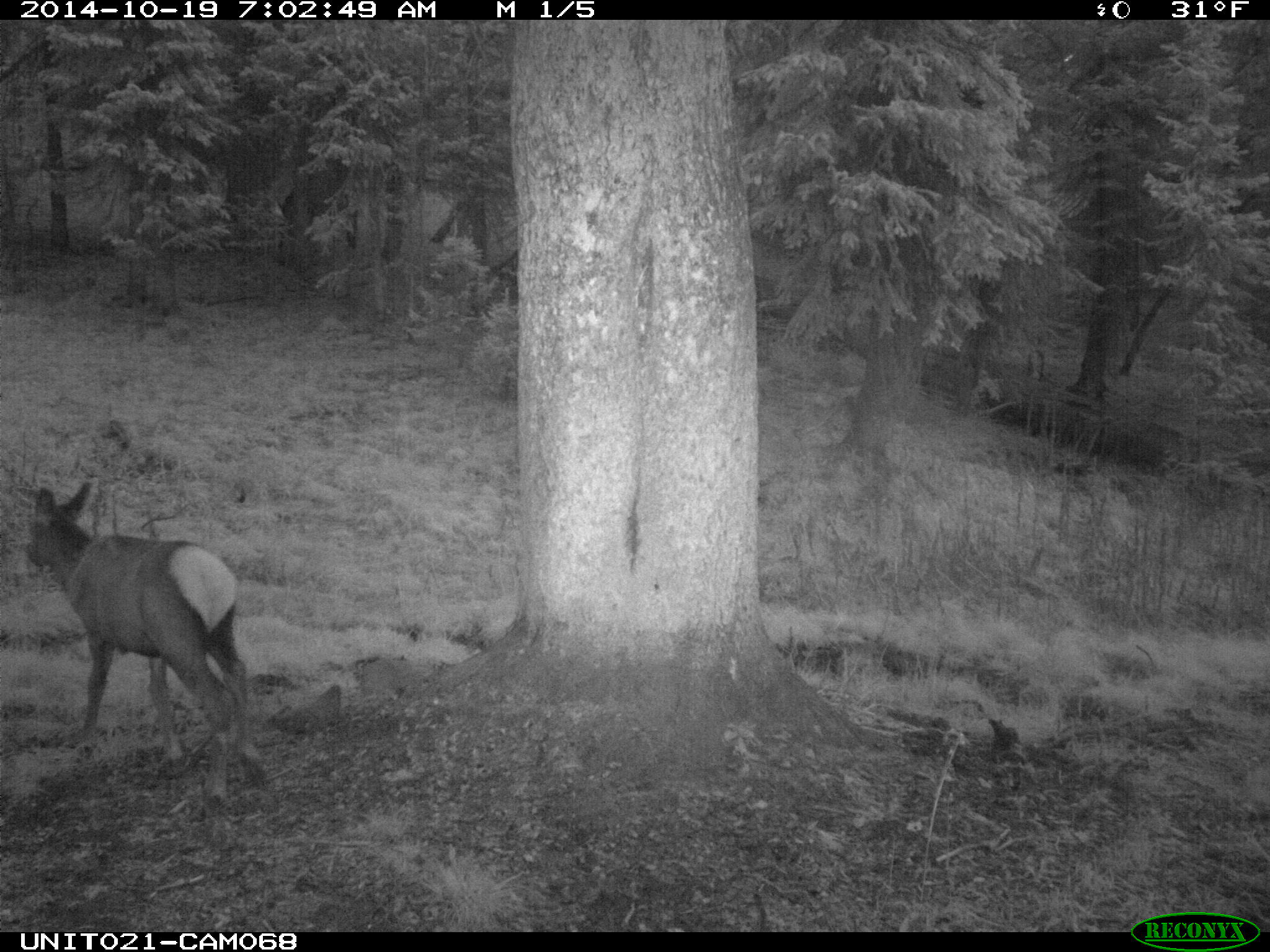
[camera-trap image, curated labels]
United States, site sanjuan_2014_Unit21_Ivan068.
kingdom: Animalia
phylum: Chordata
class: Mammalia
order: Artiodactyla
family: Cervidae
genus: Cervus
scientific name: Cervus elaphus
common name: red deer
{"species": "Cervus elaphus (red deer)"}